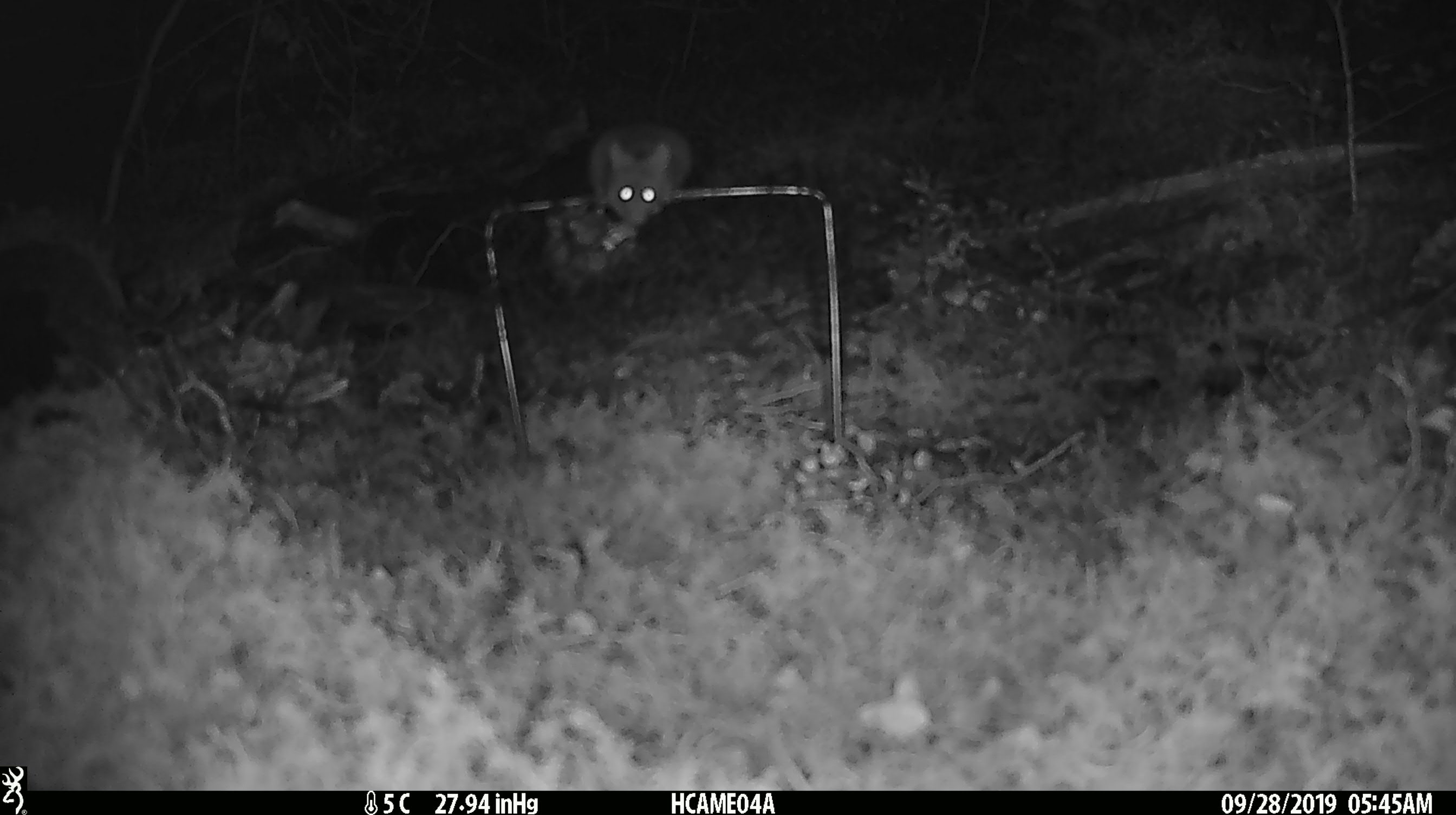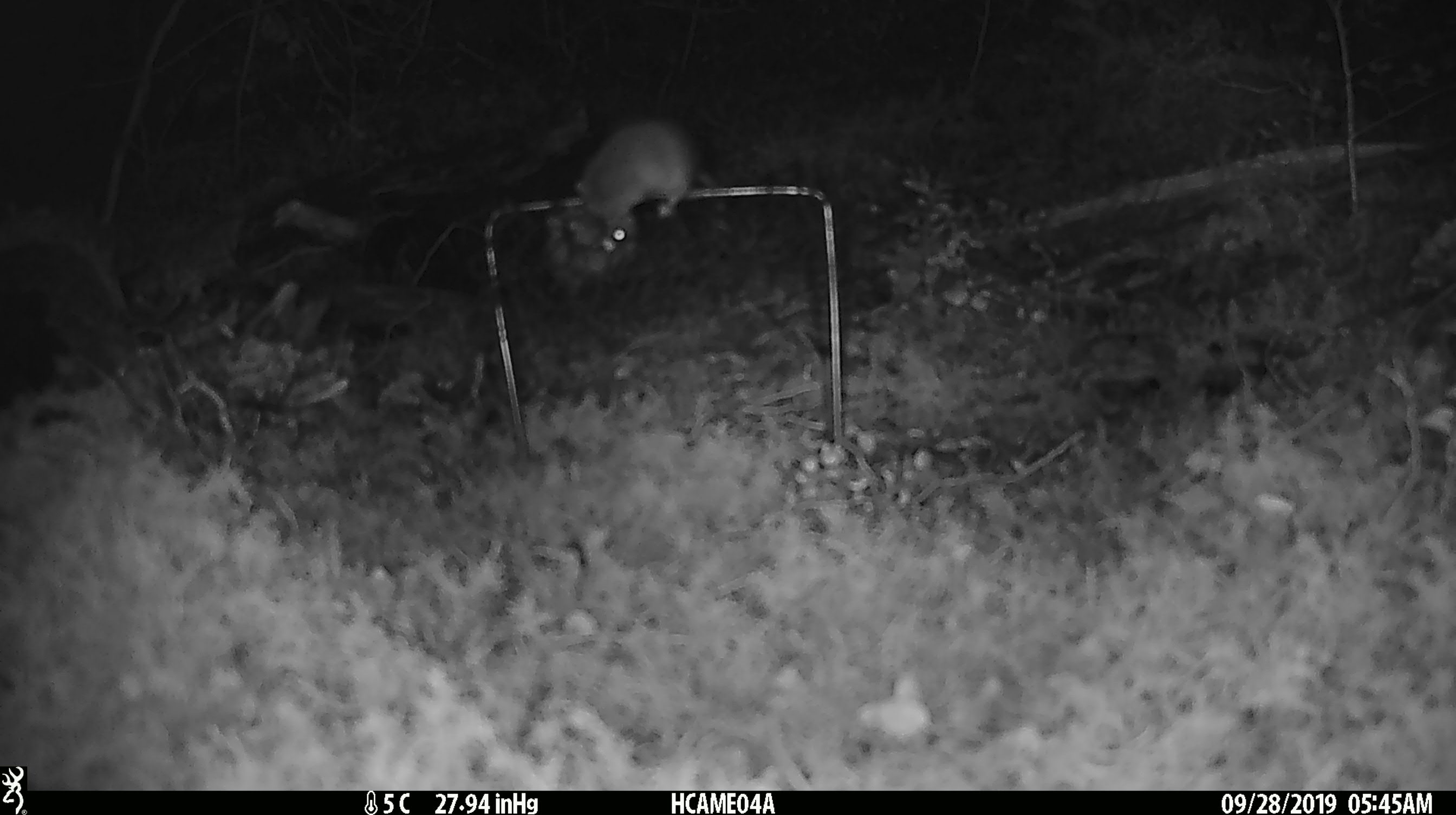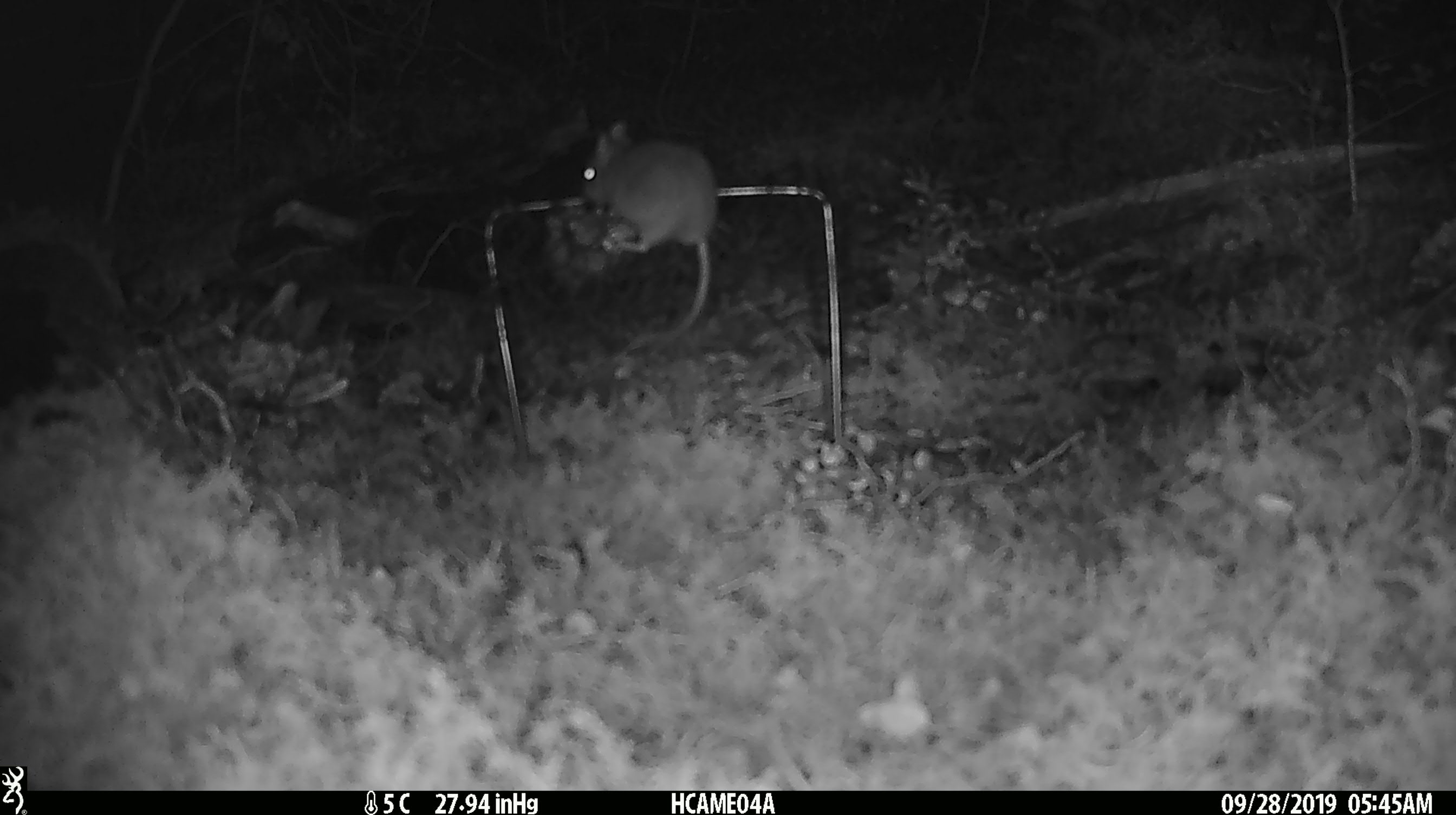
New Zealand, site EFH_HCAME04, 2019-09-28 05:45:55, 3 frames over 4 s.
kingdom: Animalia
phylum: Chordata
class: Mammalia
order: Rodentia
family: Muridae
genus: Mus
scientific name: Mus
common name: mouse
Mouse (Mus).